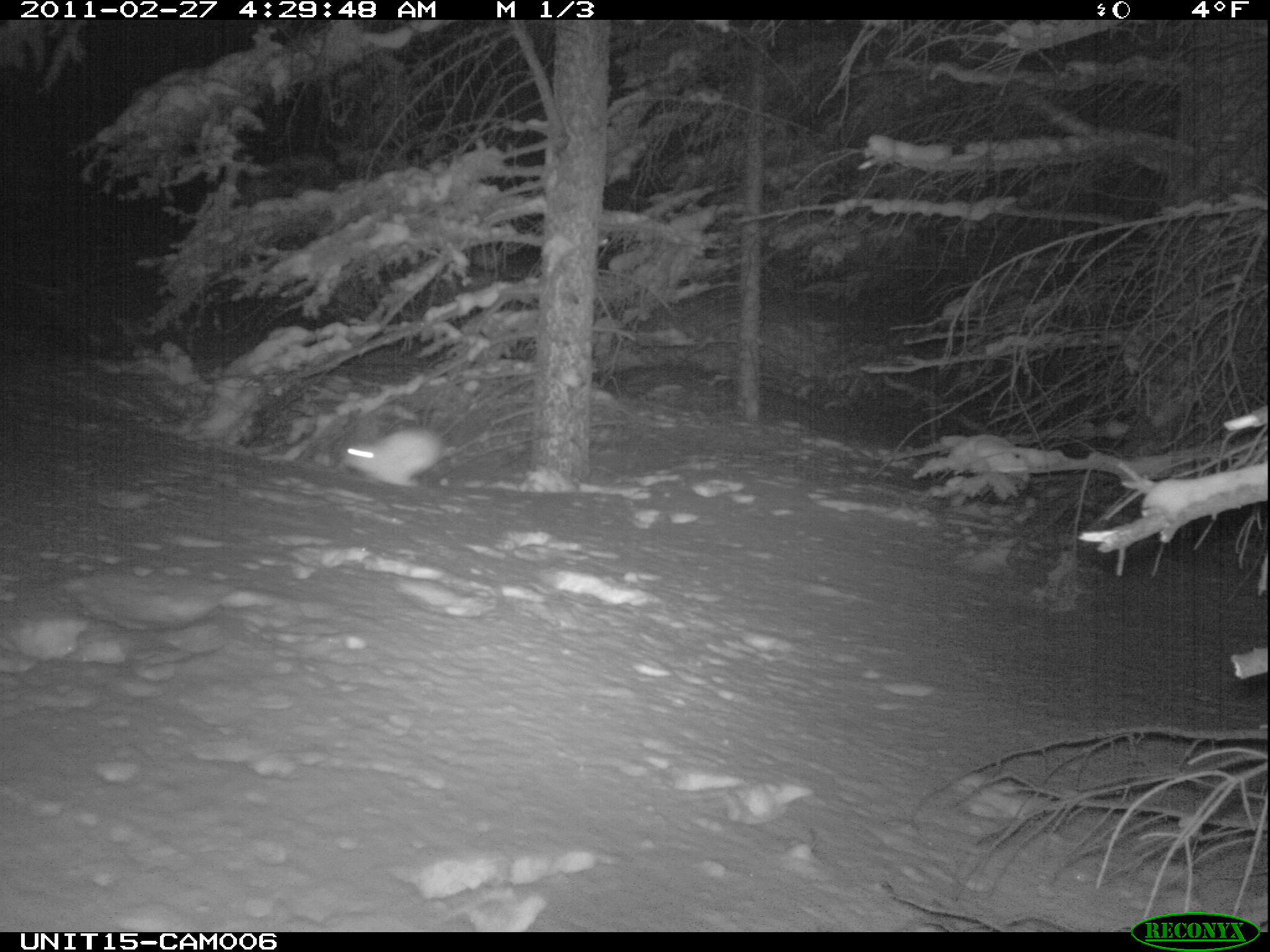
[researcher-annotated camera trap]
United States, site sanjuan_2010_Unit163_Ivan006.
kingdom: Animalia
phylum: Chordata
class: Mammalia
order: Lagomorpha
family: Leporidae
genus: Lepus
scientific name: Lepus americanus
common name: snowshoe hare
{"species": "Lepus americanus (snowshoe hare)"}